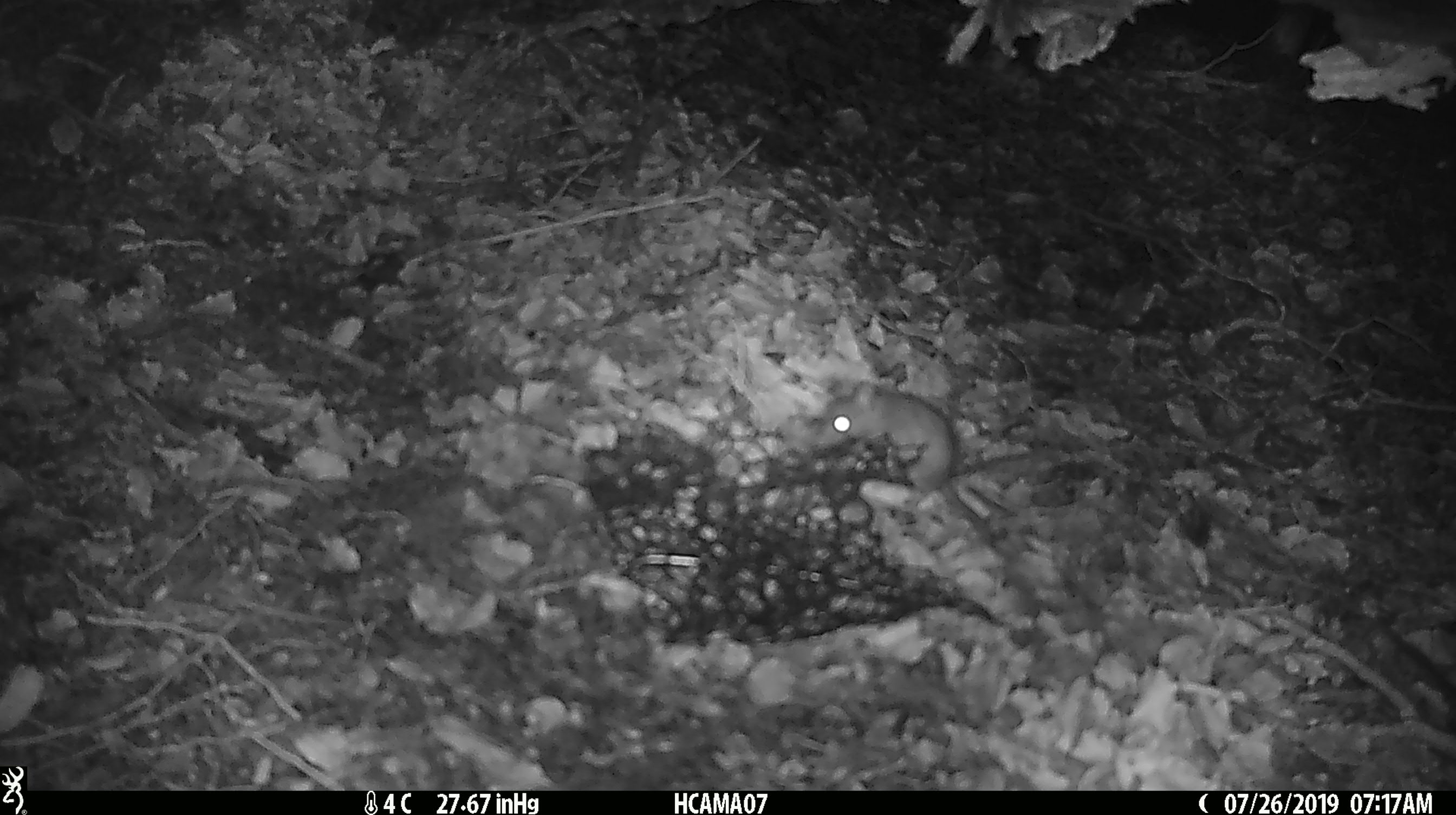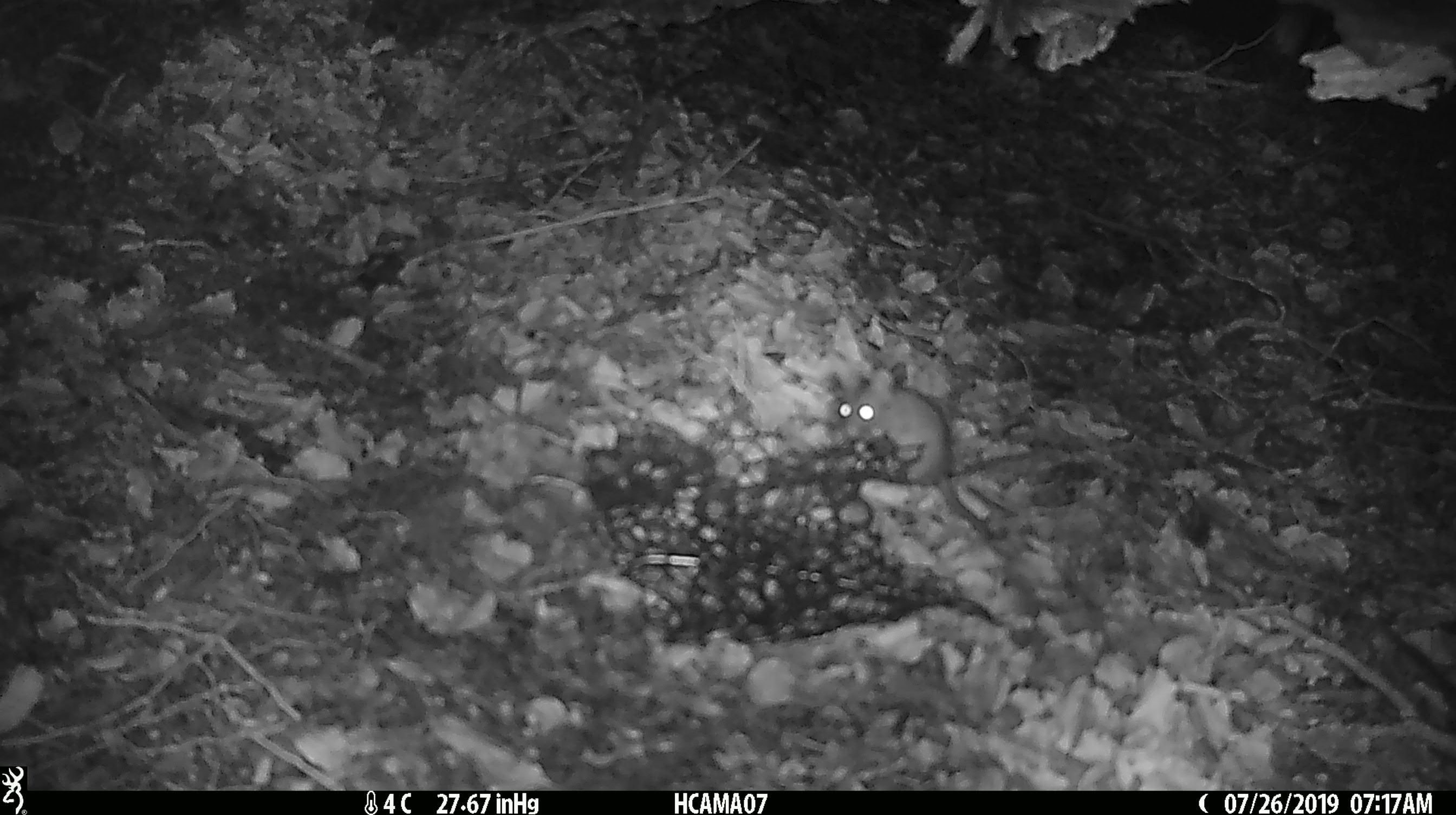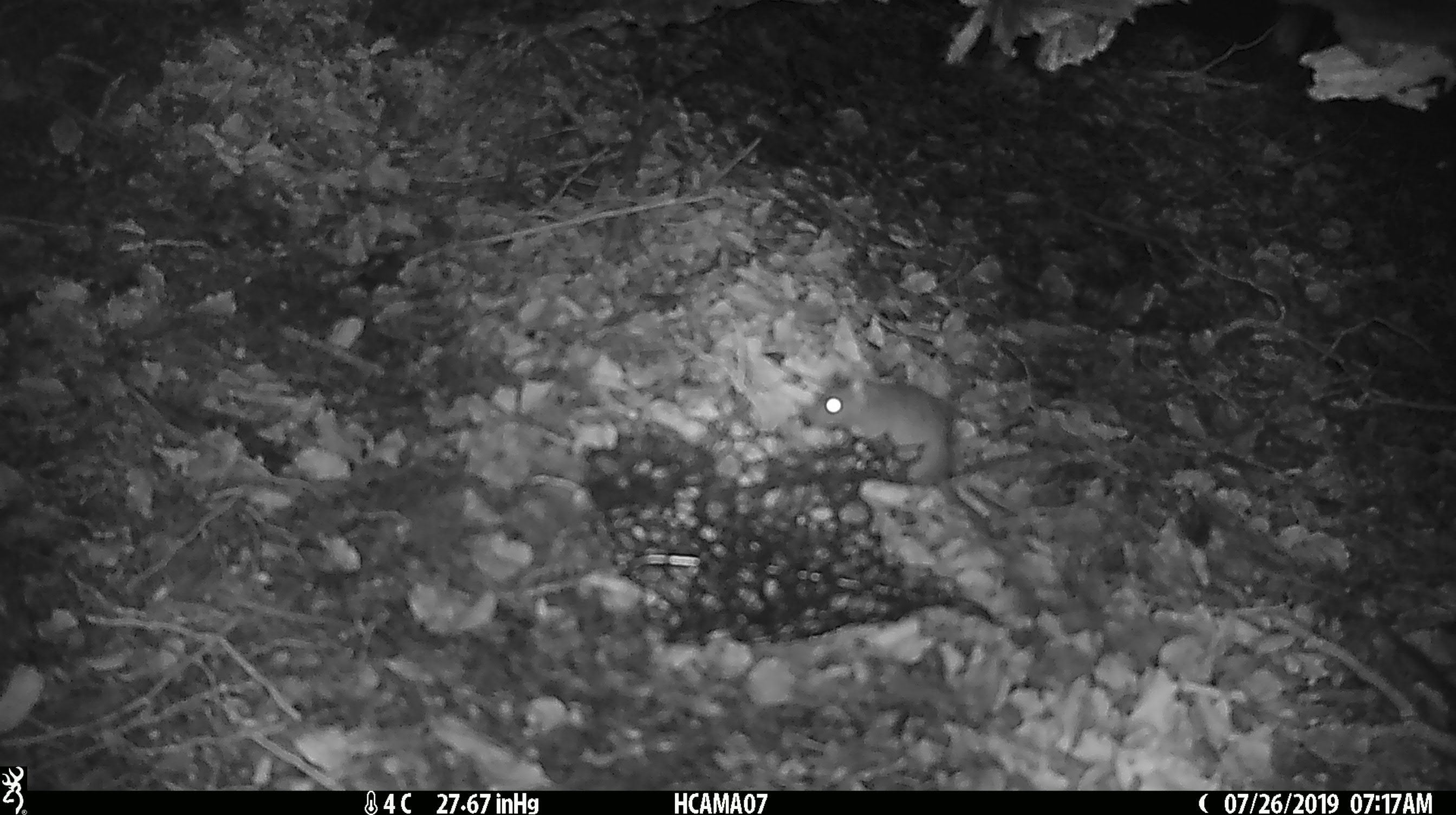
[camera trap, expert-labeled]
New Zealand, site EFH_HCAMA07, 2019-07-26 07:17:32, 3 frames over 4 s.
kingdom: Animalia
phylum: Chordata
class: Mammalia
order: Rodentia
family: Muridae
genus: Mus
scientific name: Mus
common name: mouse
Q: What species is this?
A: Mouse (Mus).